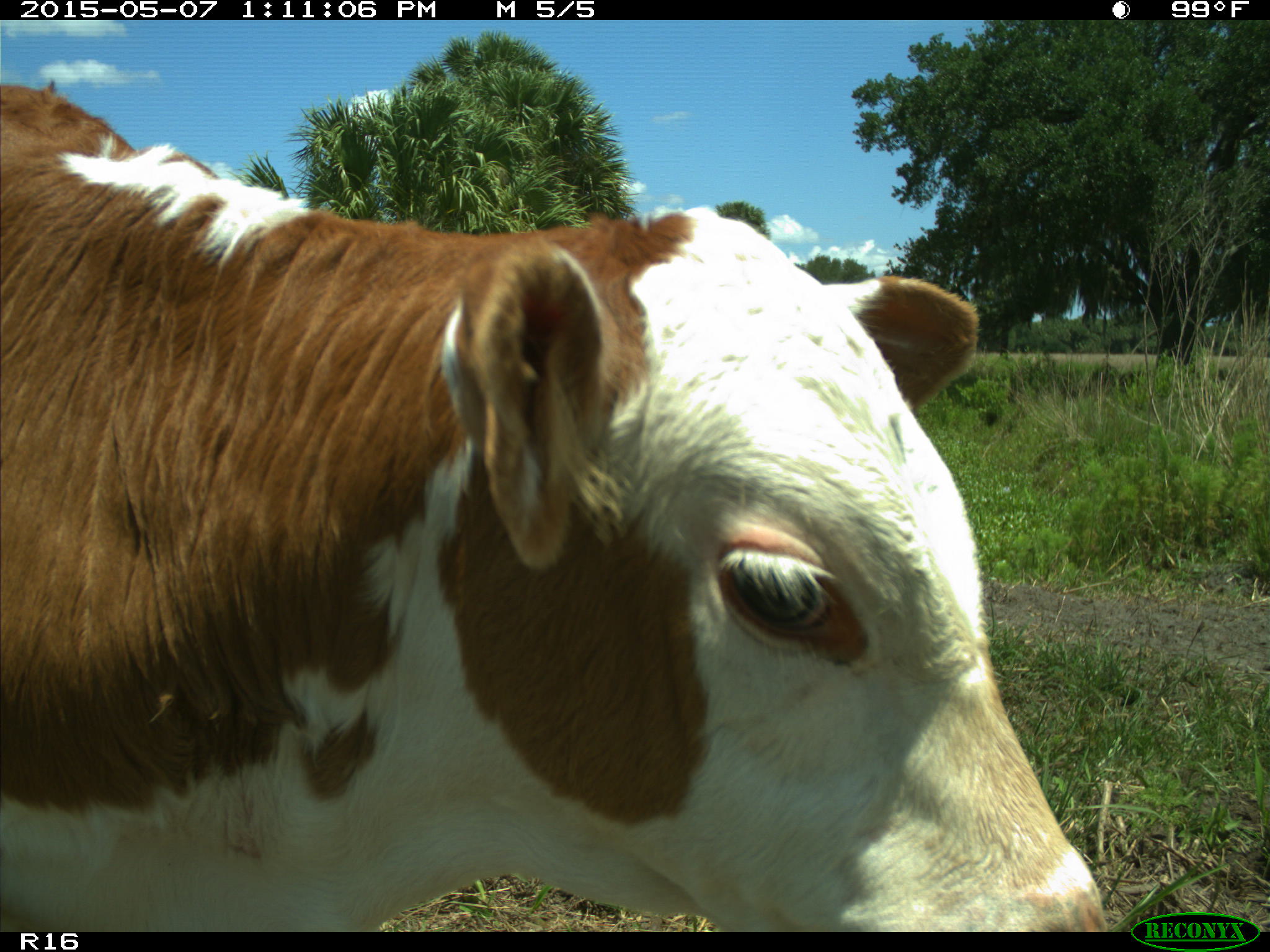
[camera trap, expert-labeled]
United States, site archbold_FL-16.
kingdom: Animalia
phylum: Chordata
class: Mammalia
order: Artiodactyla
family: Bovidae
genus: Bos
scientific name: Bos taurus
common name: domestic cow